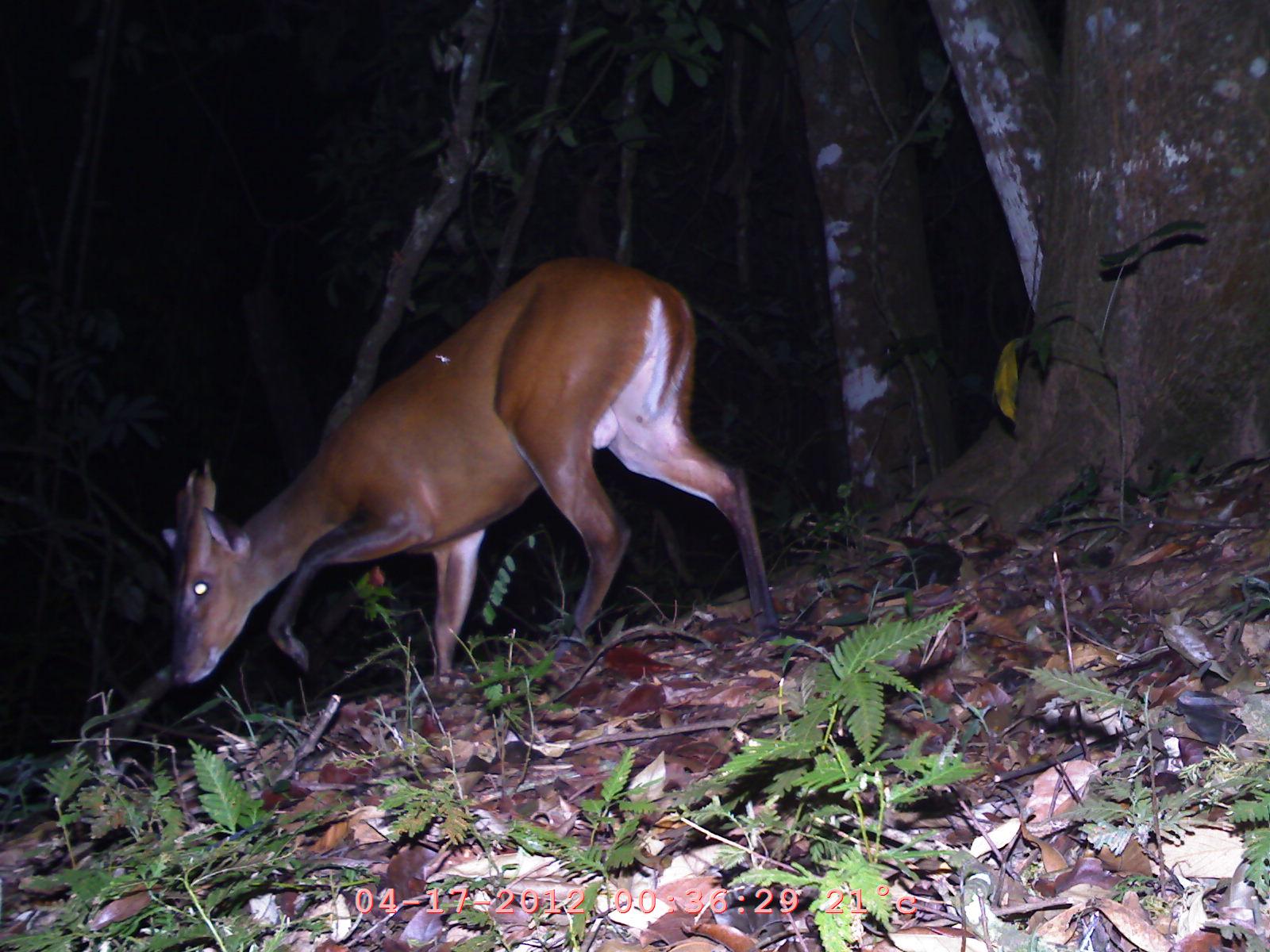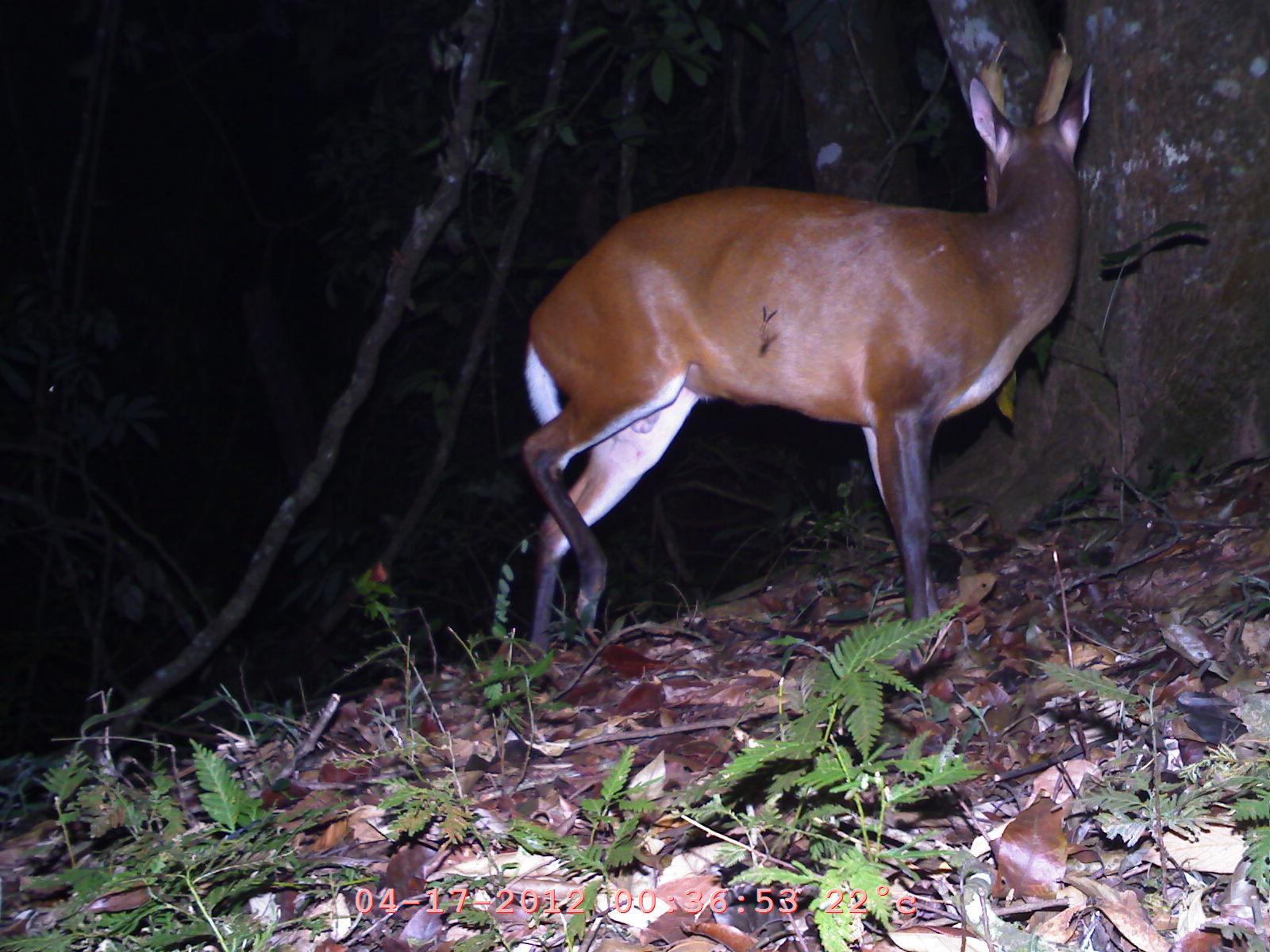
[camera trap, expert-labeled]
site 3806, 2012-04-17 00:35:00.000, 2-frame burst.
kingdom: Animalia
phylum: Chordata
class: Mammalia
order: Artiodactyla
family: Cervidae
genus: Muntiacus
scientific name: Muntiacus muntjak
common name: southern red muntjac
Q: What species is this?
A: Muntiacus muntjak (southern red muntjac).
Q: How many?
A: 1.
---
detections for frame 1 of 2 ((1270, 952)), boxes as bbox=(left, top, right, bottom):
muntiacus muntjak: bbox=(157, 252, 781, 686)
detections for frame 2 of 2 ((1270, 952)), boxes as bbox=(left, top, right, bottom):
muntiacus muntjak: bbox=(513, 25, 1097, 670)